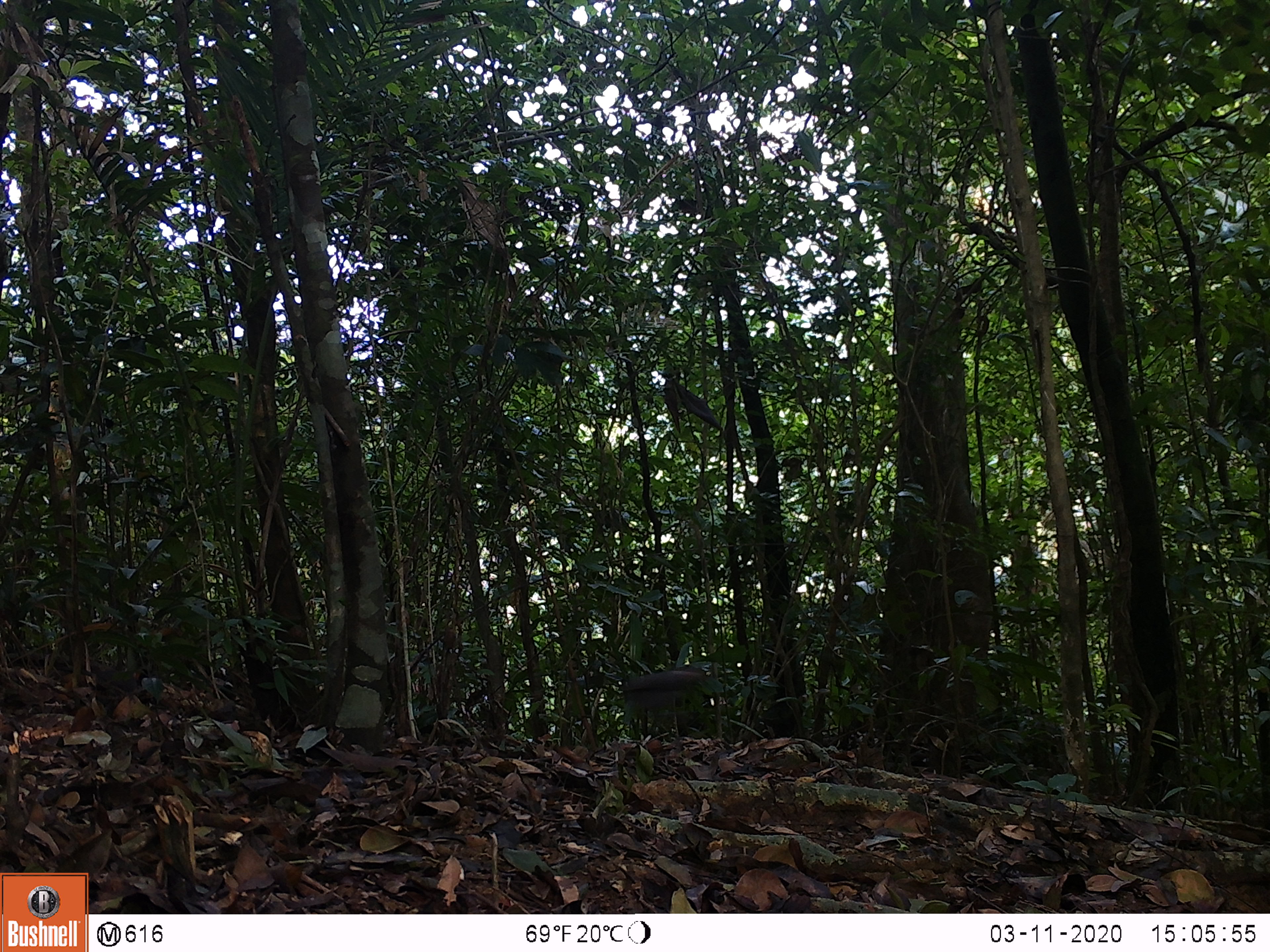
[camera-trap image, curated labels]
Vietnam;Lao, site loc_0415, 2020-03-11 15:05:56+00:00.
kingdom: Animalia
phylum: Chordata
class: Mammalia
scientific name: Mammalia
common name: mammal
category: unidentified small mammal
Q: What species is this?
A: Unidentified small mammal (mammal) (Mammalia).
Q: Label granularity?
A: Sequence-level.